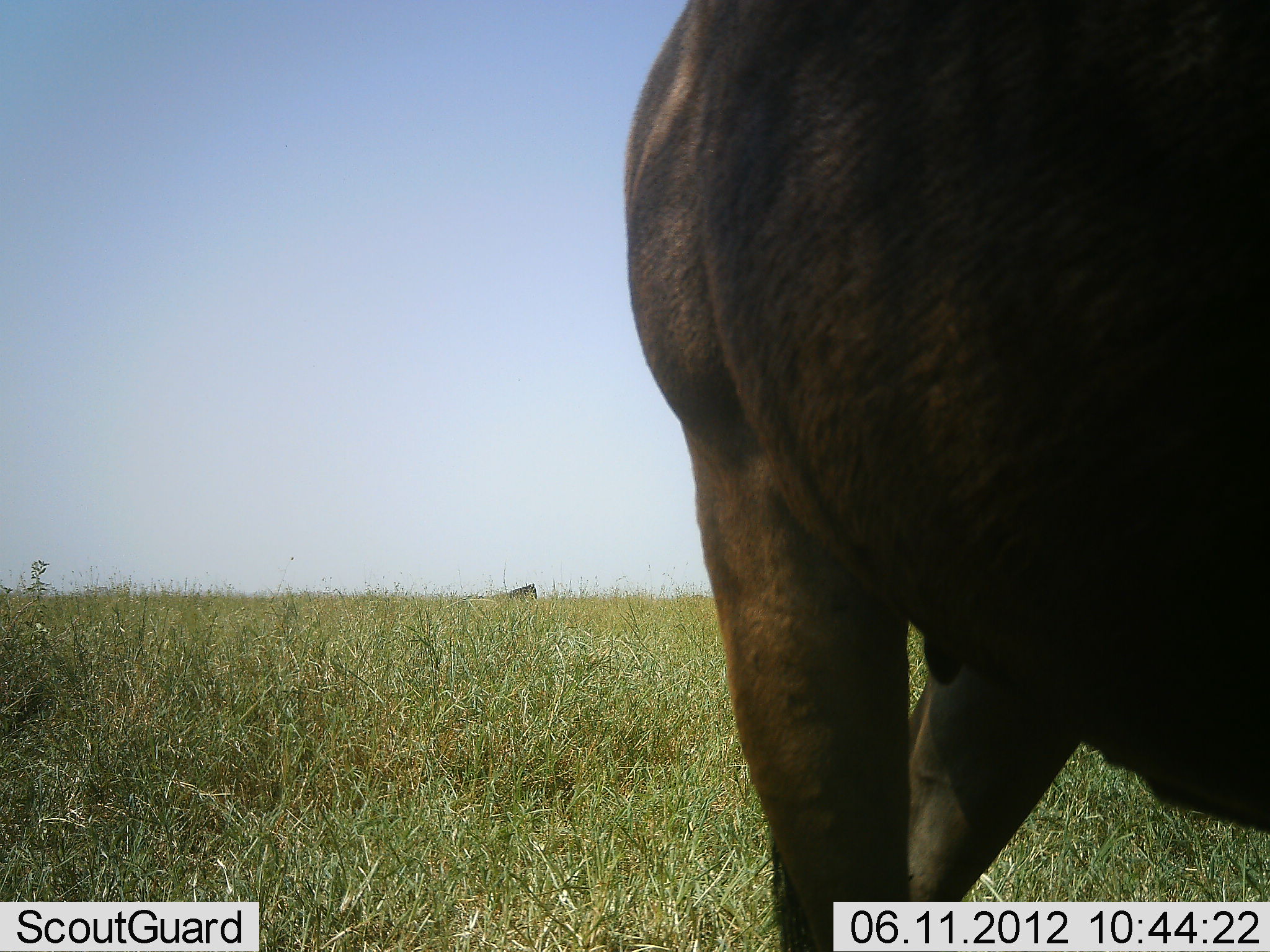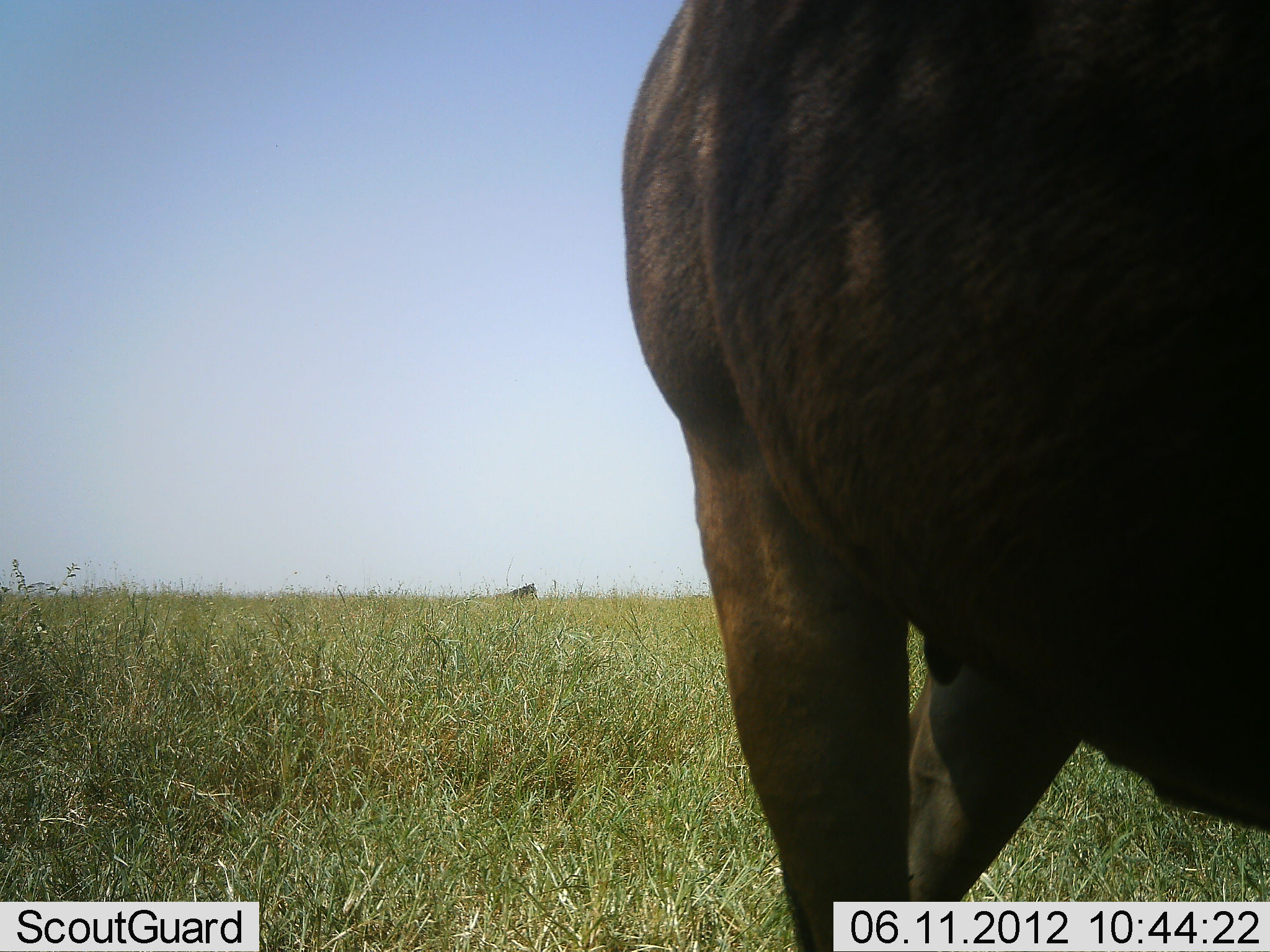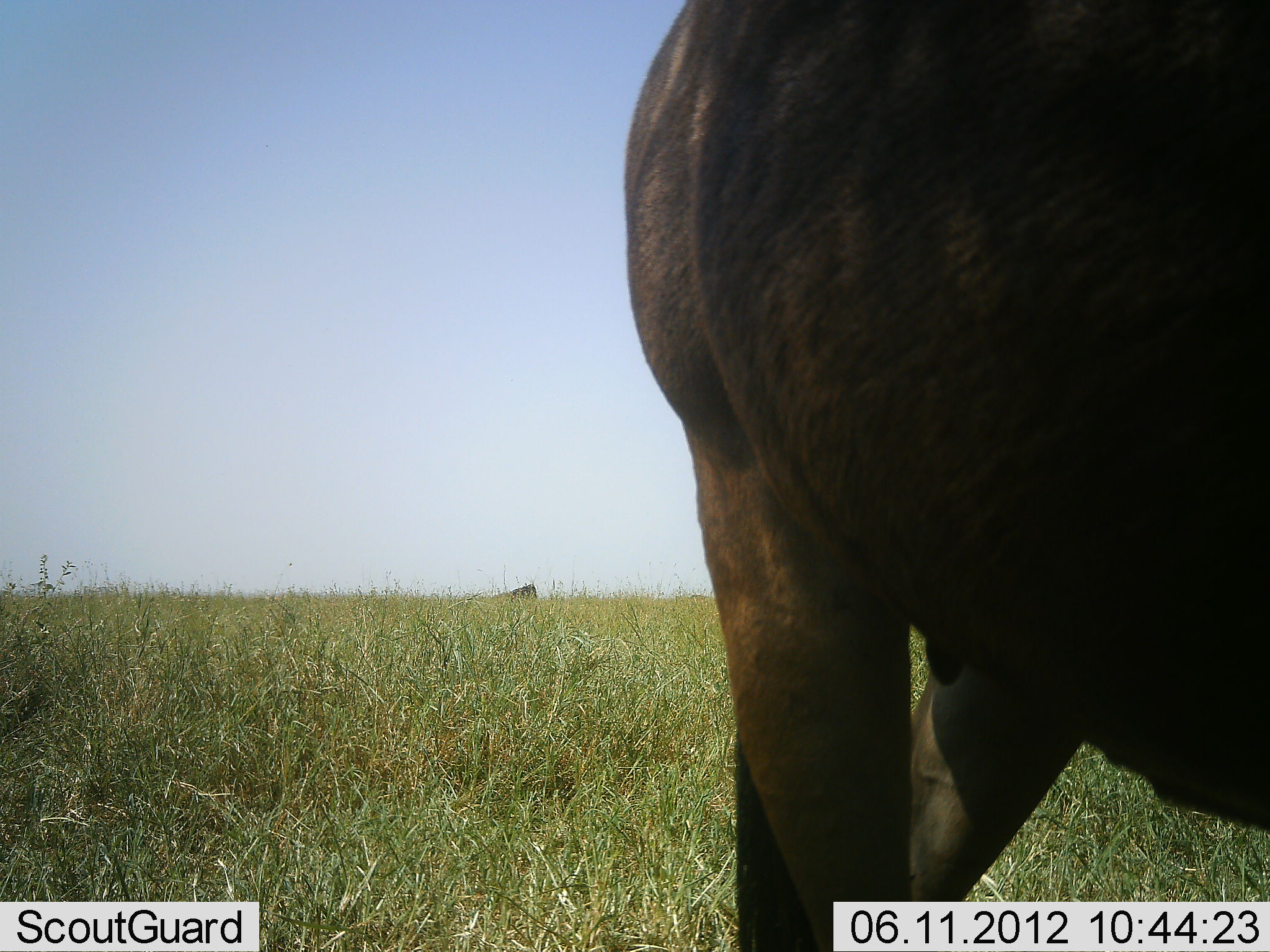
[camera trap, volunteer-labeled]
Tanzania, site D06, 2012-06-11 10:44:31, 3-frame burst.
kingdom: Animalia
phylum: Chordata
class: Mammalia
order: Artiodactyla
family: Bovidae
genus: Connochaetes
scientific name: Connochaetes taurinus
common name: blue wildebeest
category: wildebeest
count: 1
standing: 100%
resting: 18%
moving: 0%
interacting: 0%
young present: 0%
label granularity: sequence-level